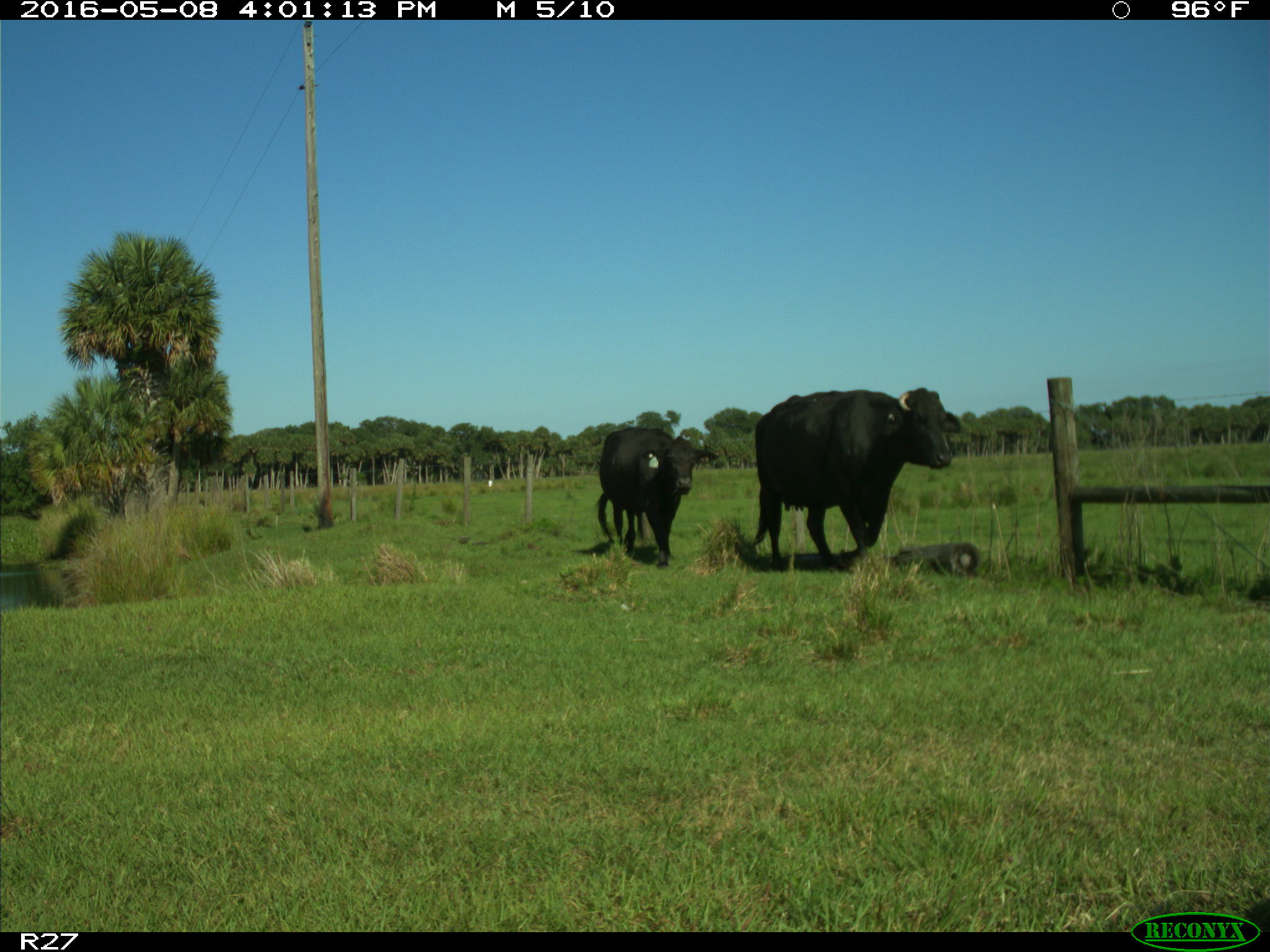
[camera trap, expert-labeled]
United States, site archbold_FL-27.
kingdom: Animalia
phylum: Chordata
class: Mammalia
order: Artiodactyla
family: Bovidae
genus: Bos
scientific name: Bos taurus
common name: domestic cow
Bos taurus (domestic cow).